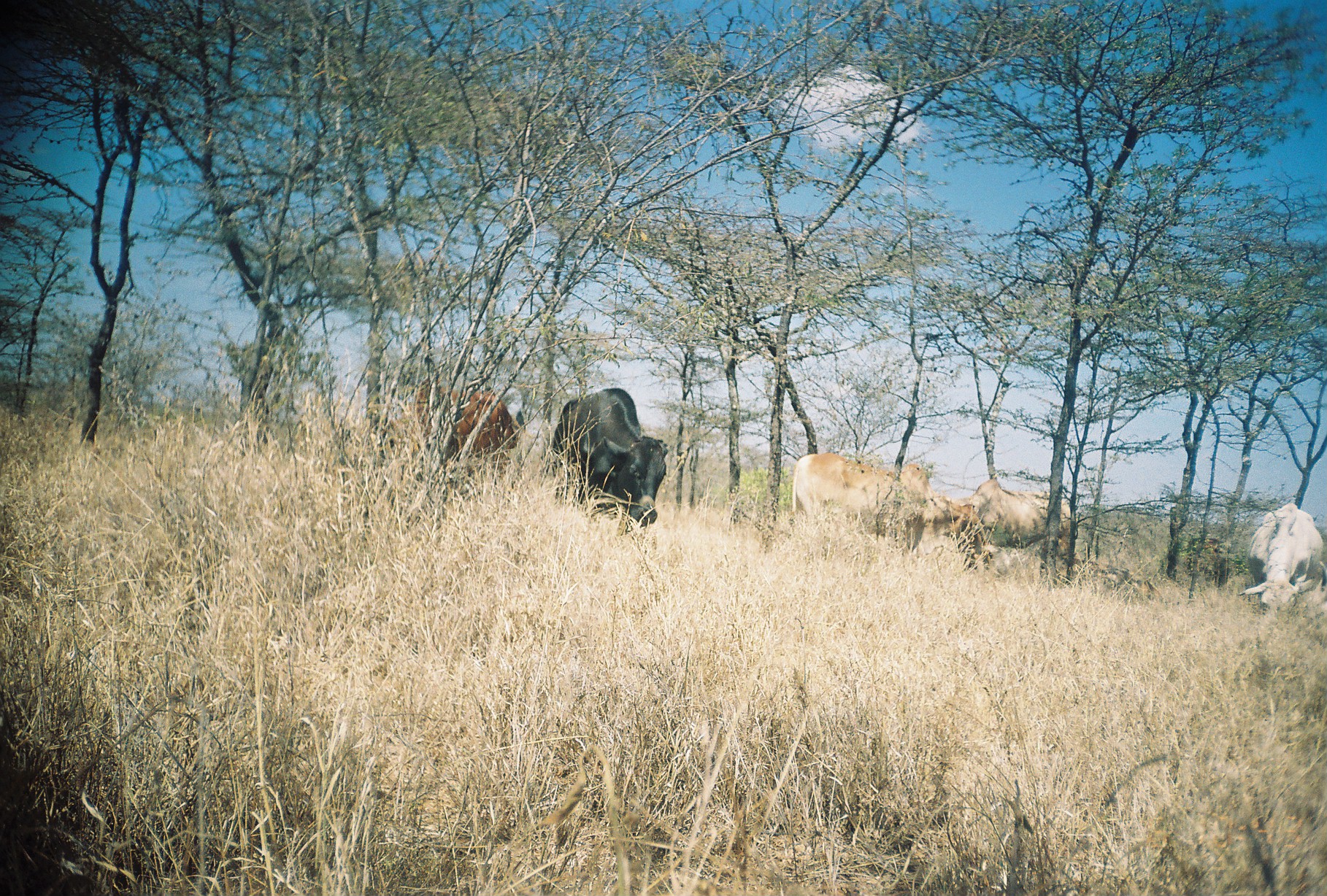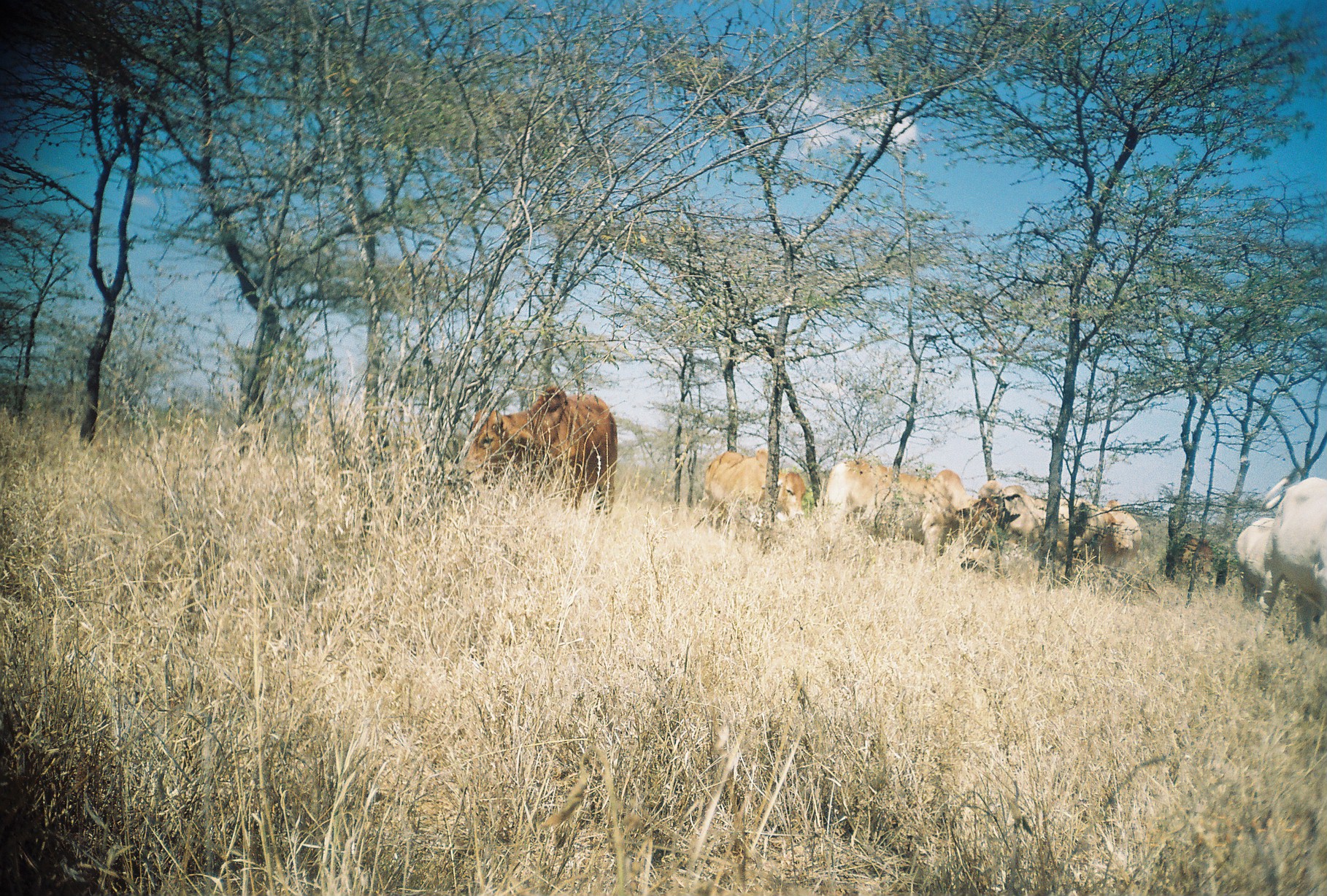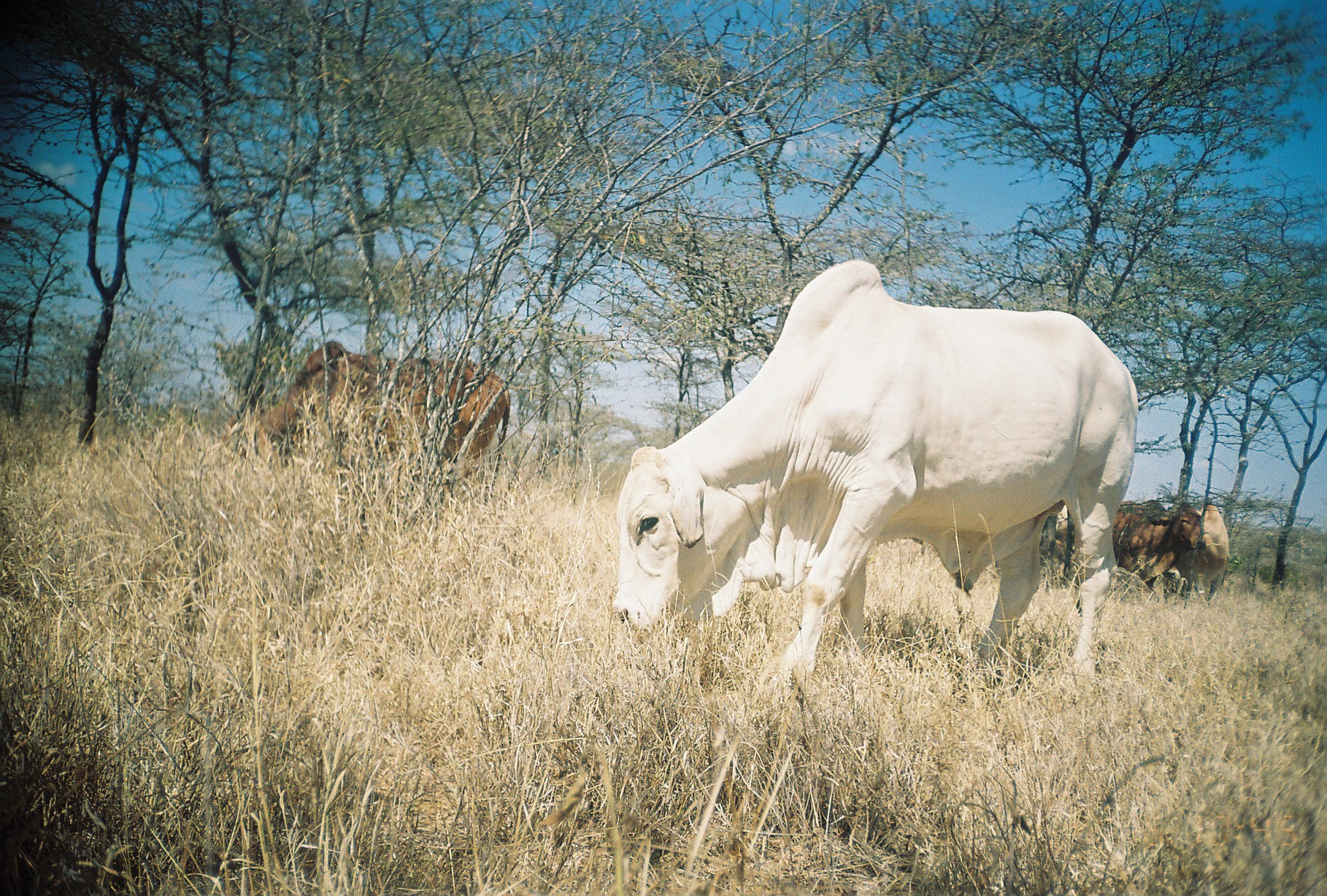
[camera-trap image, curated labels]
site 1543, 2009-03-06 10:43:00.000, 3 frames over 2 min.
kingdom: Animalia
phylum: Chordata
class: Mammalia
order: Artiodactyla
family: Bovidae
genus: Bos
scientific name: Bos taurus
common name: domestic cattle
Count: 5.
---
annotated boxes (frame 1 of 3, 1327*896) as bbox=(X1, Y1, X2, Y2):
bos taurus: bbox=(791, 452, 993, 570); bbox=(551, 388, 669, 532); bbox=(952, 479, 1081, 585); bbox=(385, 380, 517, 481); bbox=(1236, 503, 1323, 623)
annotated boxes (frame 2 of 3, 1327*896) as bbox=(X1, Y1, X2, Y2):
bos taurus: bbox=(459, 387, 617, 517); bbox=(823, 459, 1000, 569); bbox=(978, 483, 1116, 567); bbox=(703, 450, 806, 555); bbox=(1263, 477, 1327, 638); bbox=(1236, 517, 1275, 609); bbox=(1100, 500, 1142, 568); bbox=(1165, 534, 1219, 580)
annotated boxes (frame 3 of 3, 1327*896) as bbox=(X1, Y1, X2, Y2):
bos taurus: bbox=(613, 259, 1139, 708); bbox=(226, 342, 512, 495); bbox=(1073, 499, 1208, 604); bbox=(1195, 506, 1229, 606)